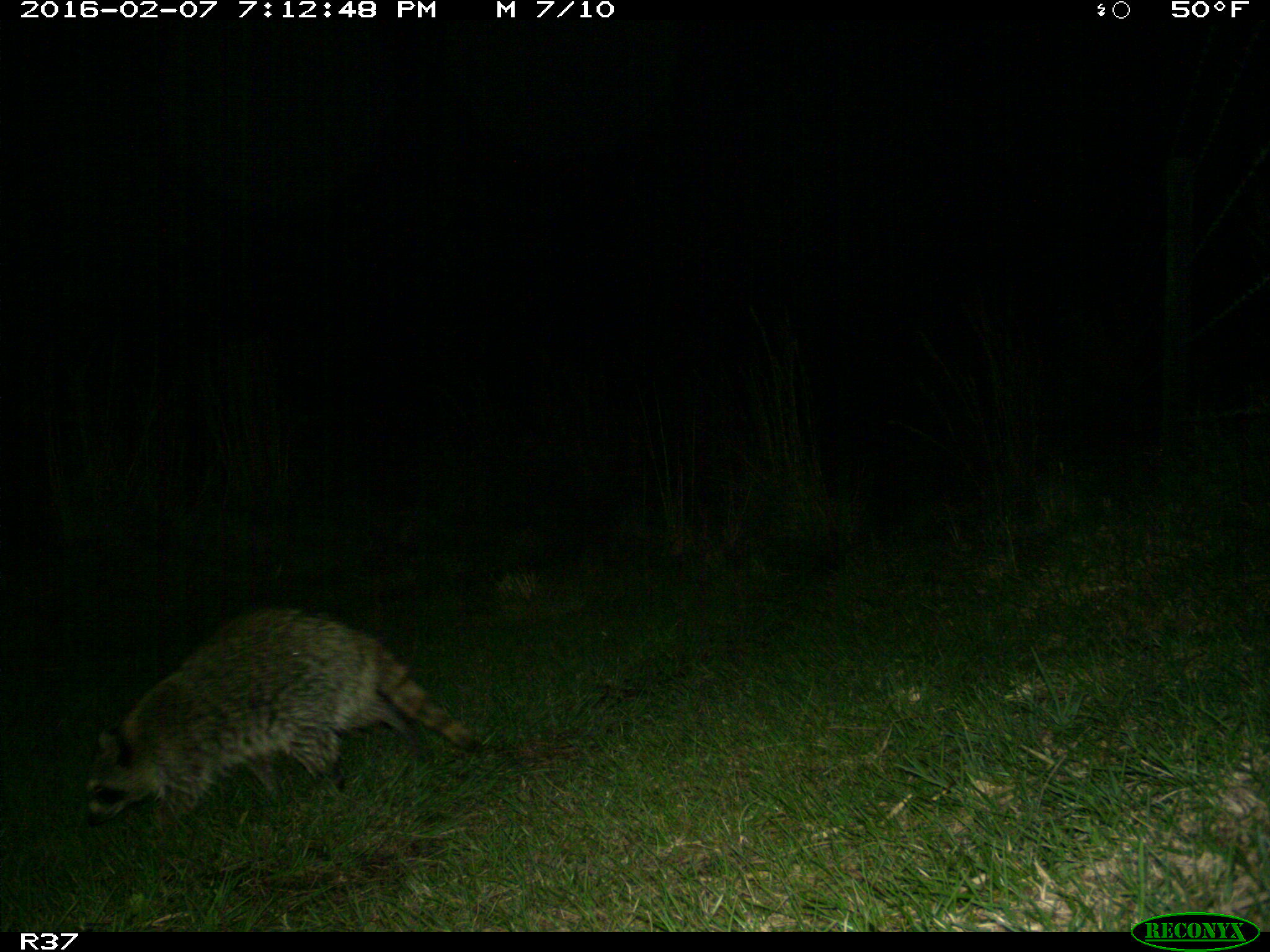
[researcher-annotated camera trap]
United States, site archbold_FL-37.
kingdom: Animalia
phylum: Chordata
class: Mammalia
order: Carnivora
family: Procyonidae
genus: Procyon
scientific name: Procyon lotor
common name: common raccoon